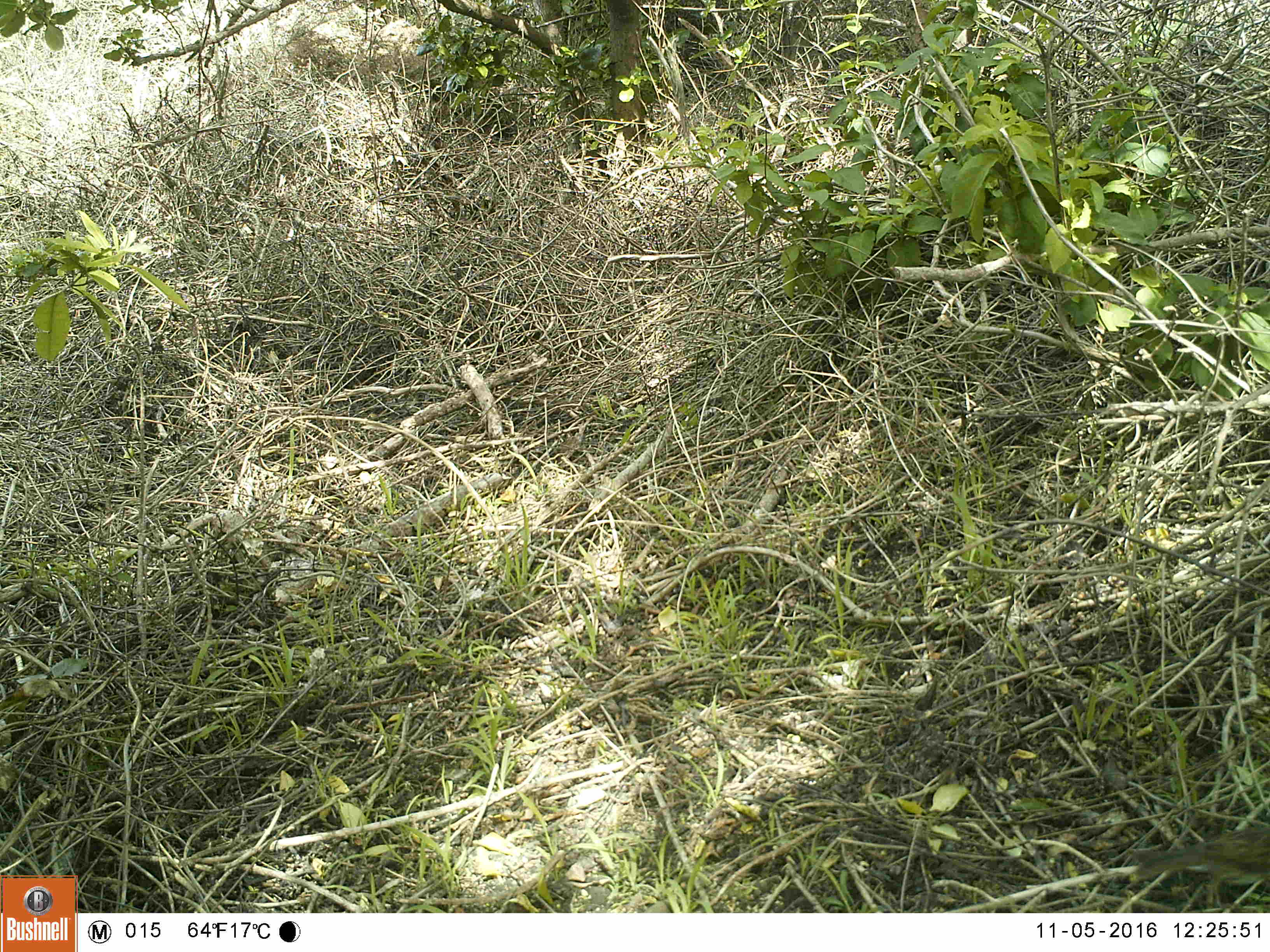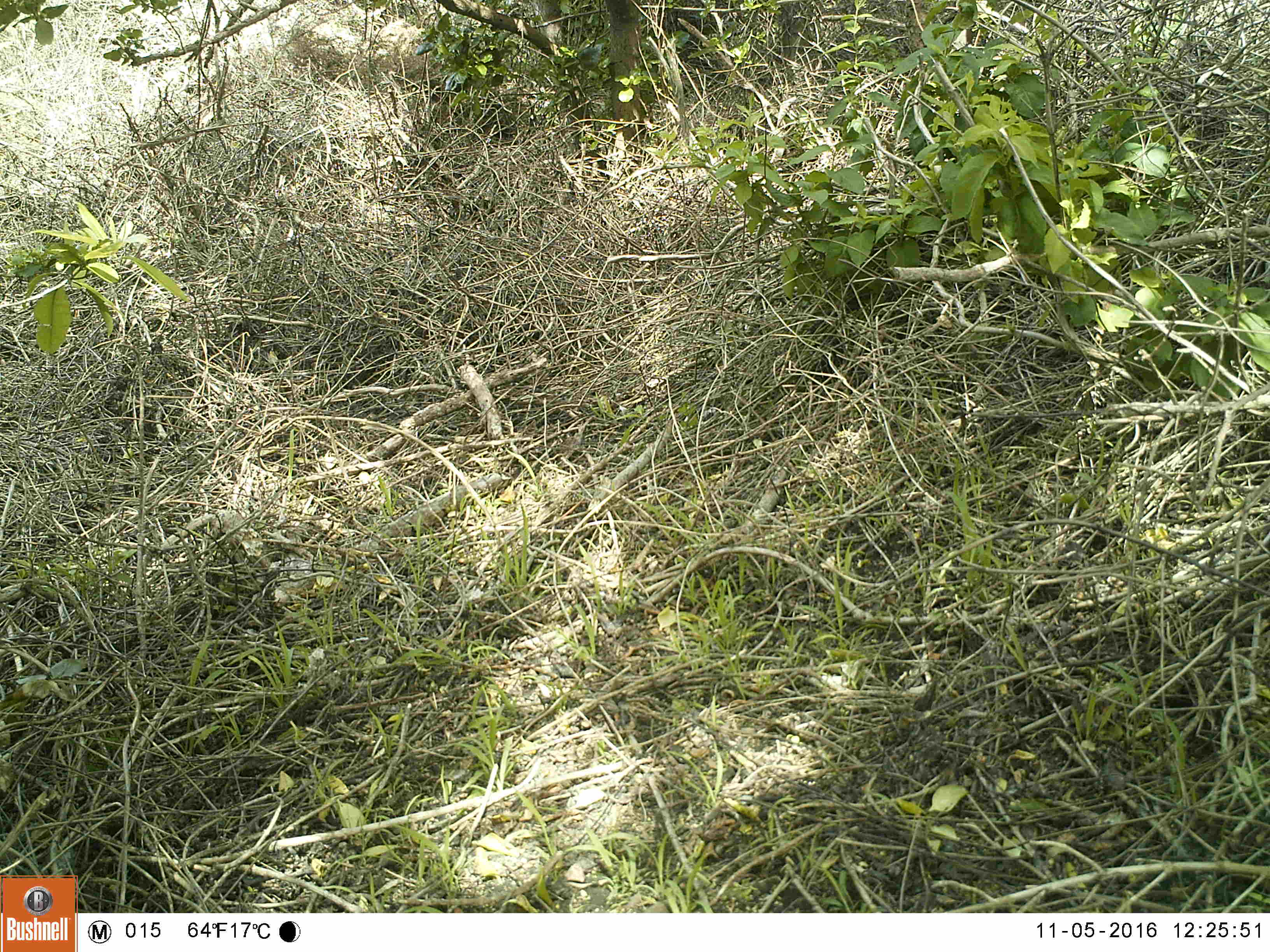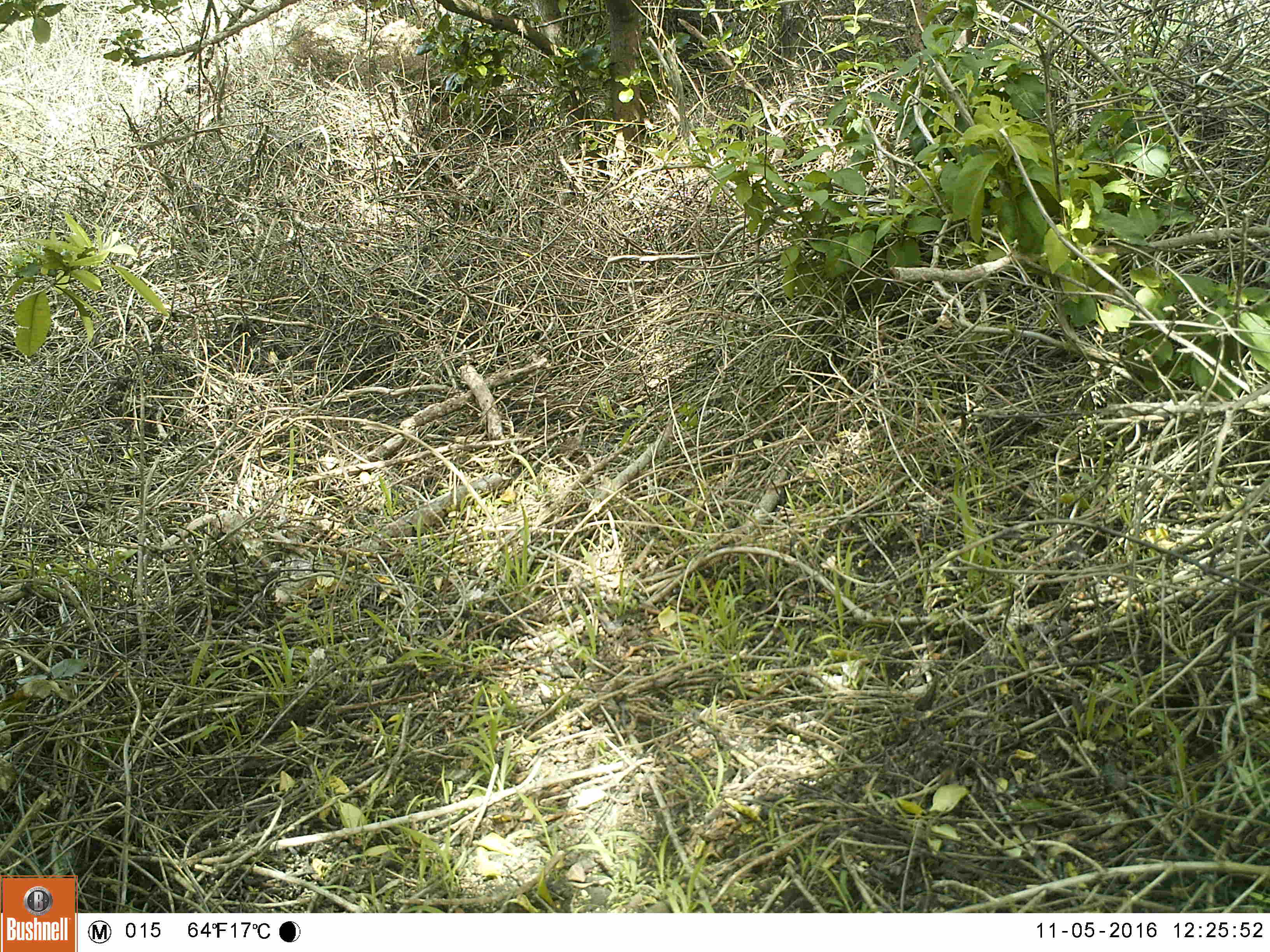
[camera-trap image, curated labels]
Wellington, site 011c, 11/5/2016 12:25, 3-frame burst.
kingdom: Animalia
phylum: Chordata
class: Aves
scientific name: Aves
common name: bird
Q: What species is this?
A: Bird (Aves).